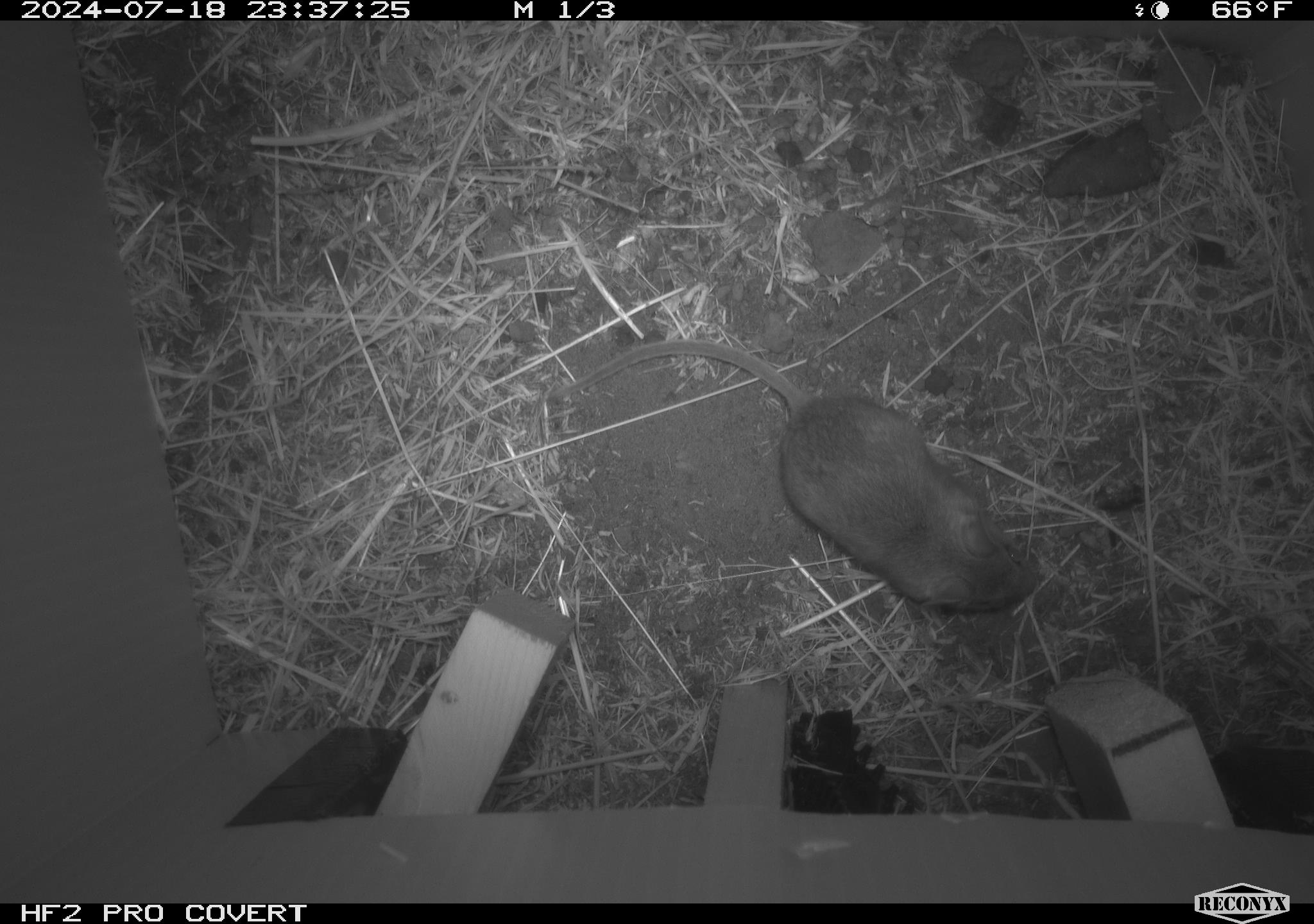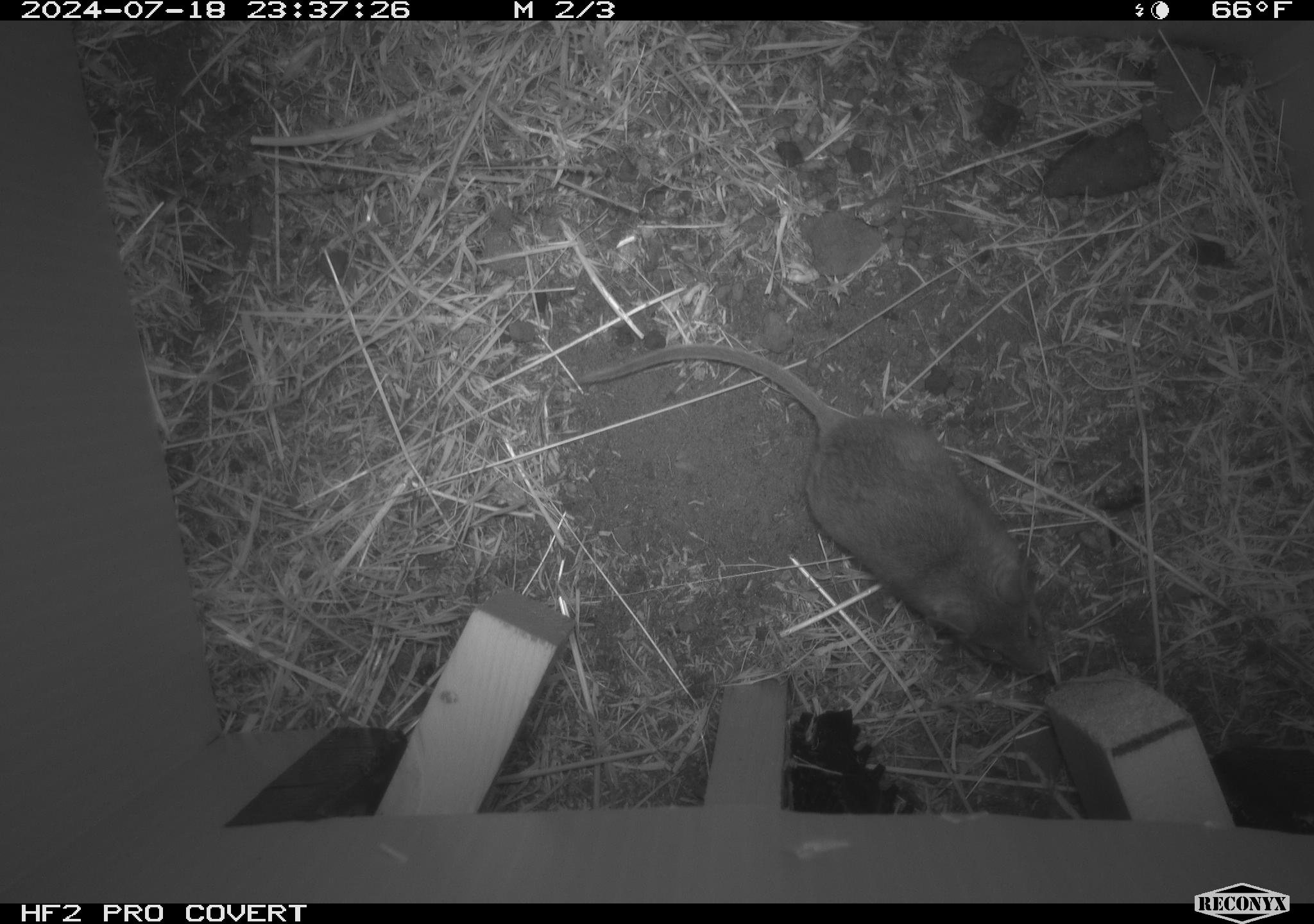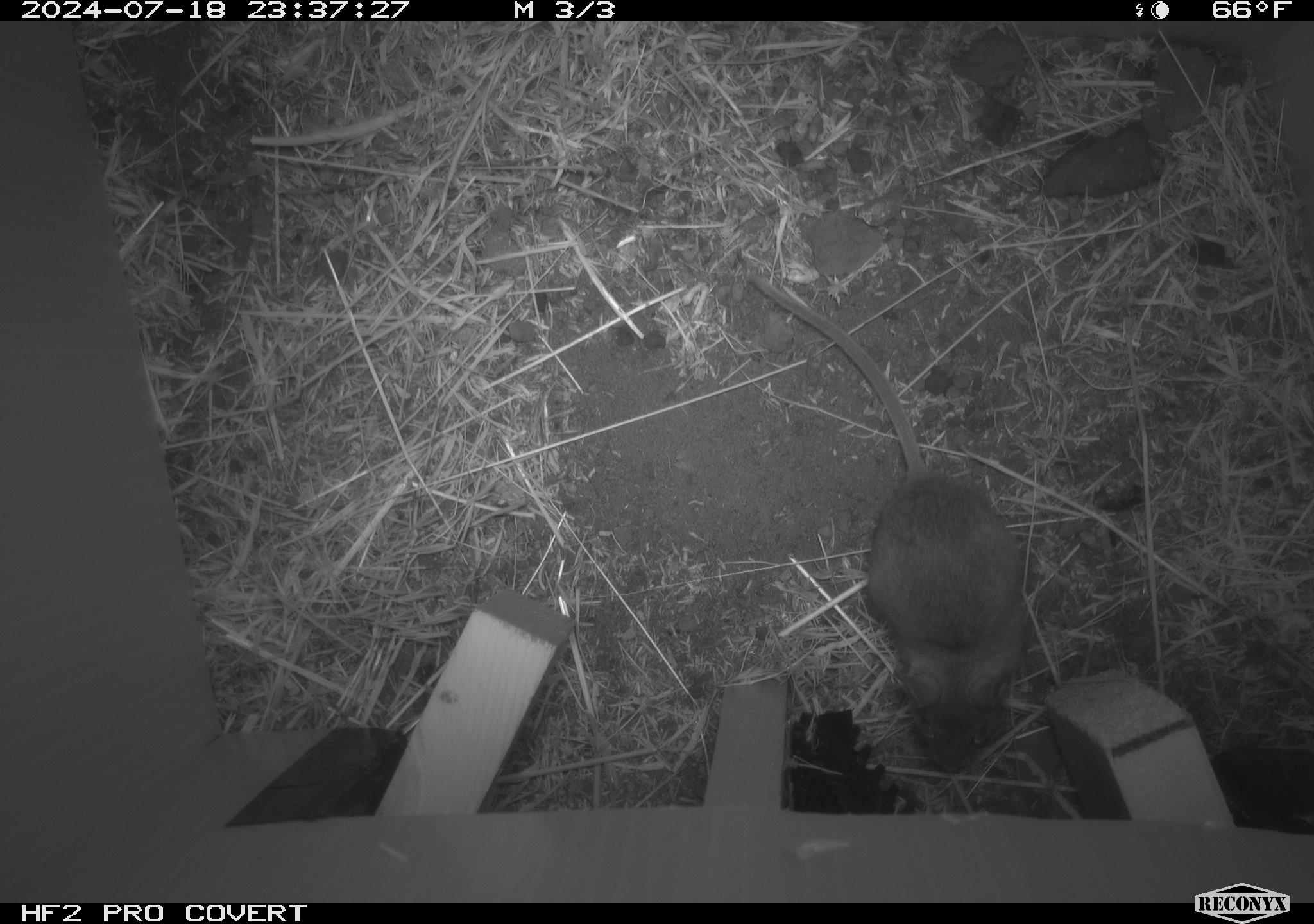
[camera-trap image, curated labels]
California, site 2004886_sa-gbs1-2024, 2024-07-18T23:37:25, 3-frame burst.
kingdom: Animalia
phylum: Chordata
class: Mammalia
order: Rodentia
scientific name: Rodentia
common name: mouse species